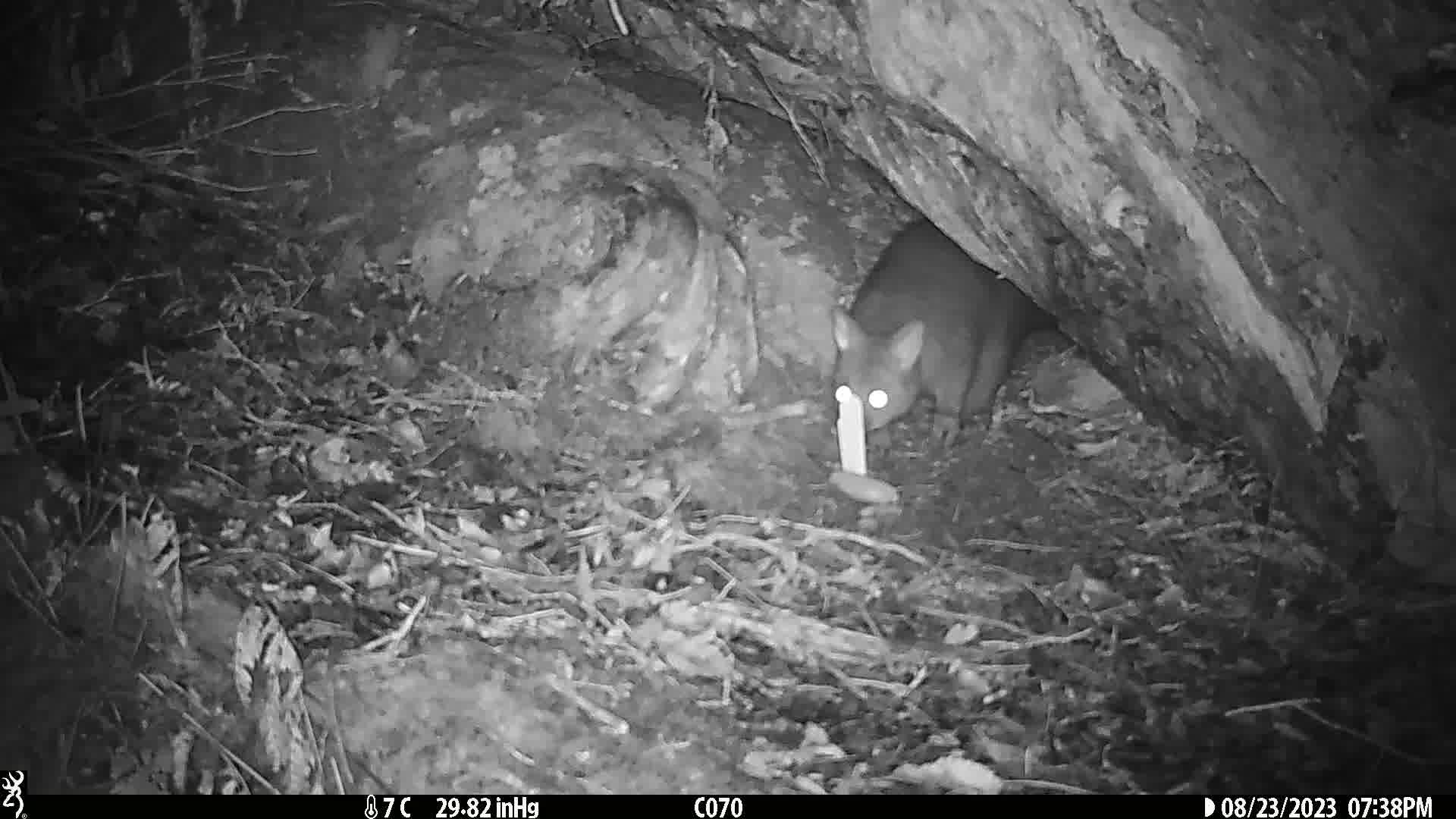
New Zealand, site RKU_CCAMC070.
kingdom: Animalia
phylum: Chordata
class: Mammalia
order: Diprotodontia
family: Phalangeridae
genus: Trichosurus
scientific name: Trichosurus vulpecula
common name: common brushtail possum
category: possum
Possum (common brushtail possum) (Trichosurus vulpecula).